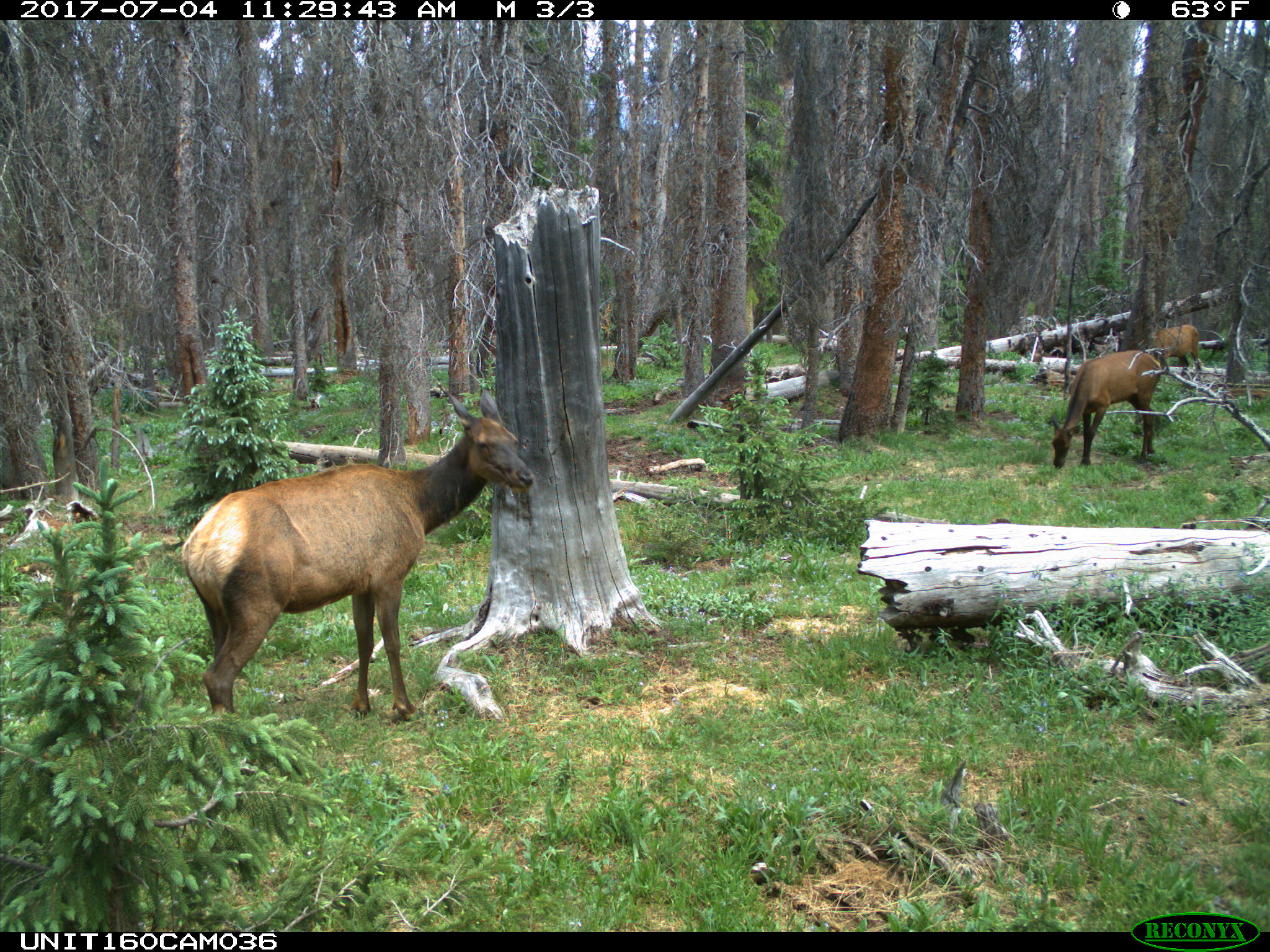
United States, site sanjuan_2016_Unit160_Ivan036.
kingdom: Animalia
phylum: Chordata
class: Mammalia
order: Artiodactyla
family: Cervidae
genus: Cervus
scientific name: Cervus elaphus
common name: red deer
Cervus elaphus (red deer).